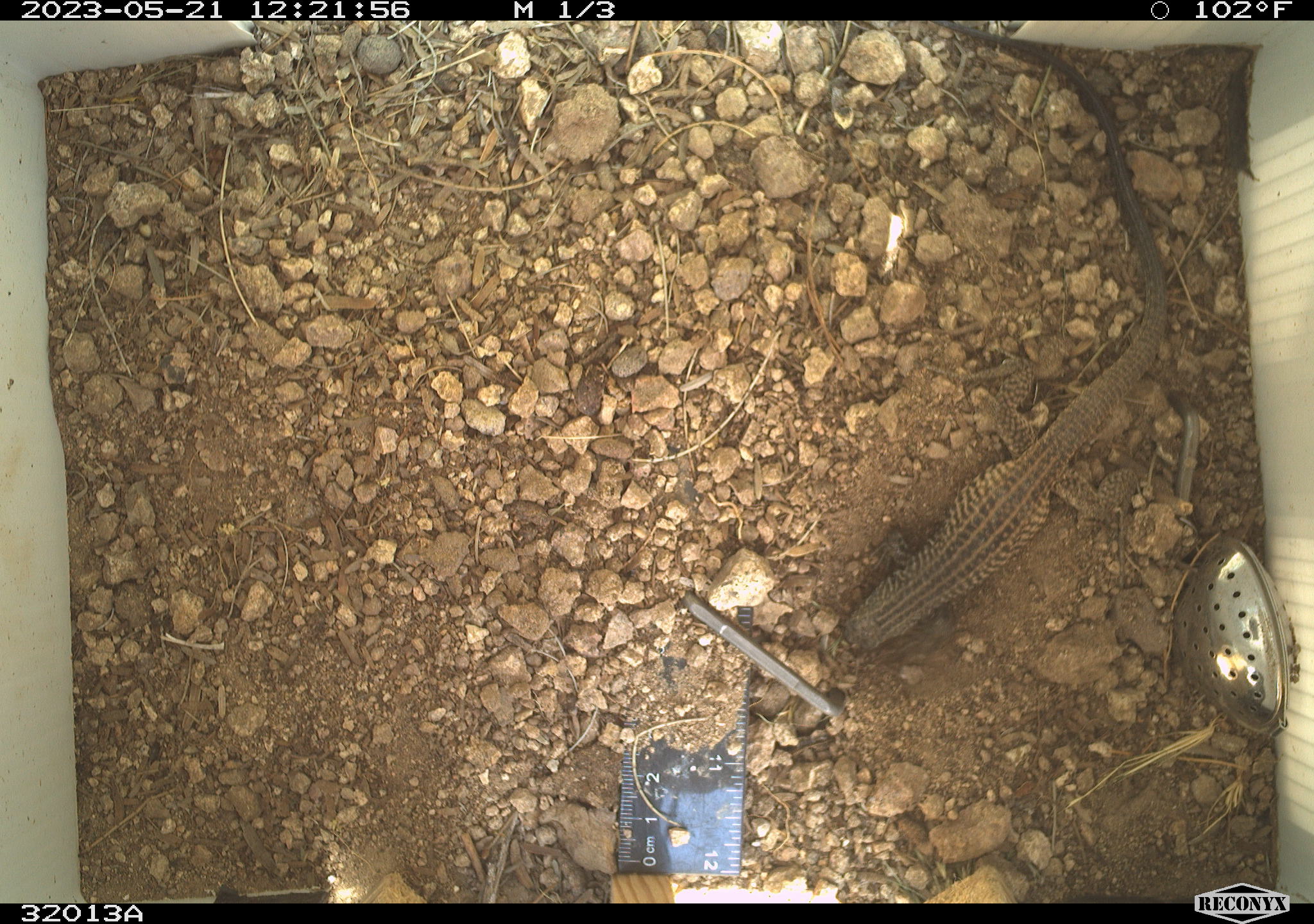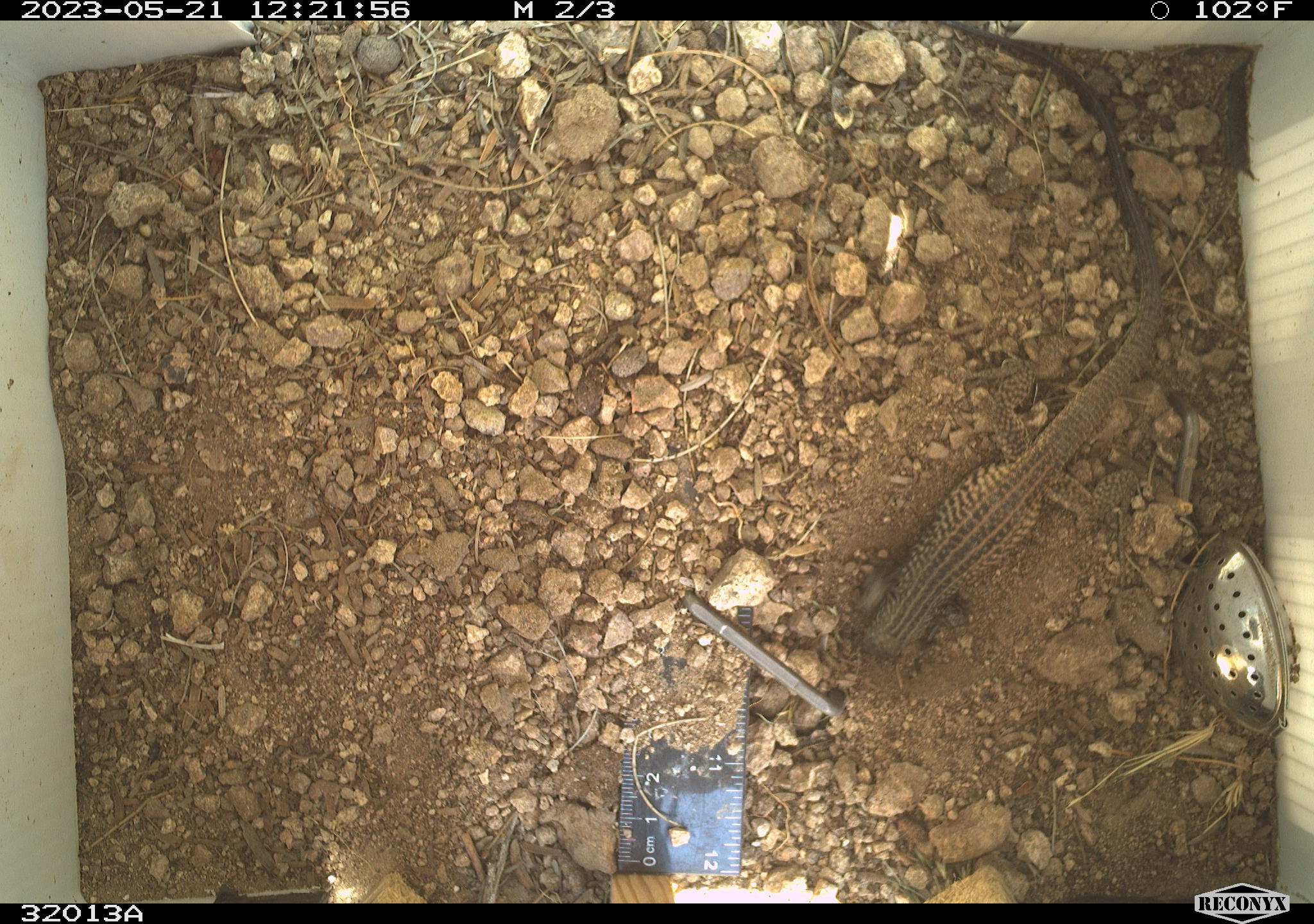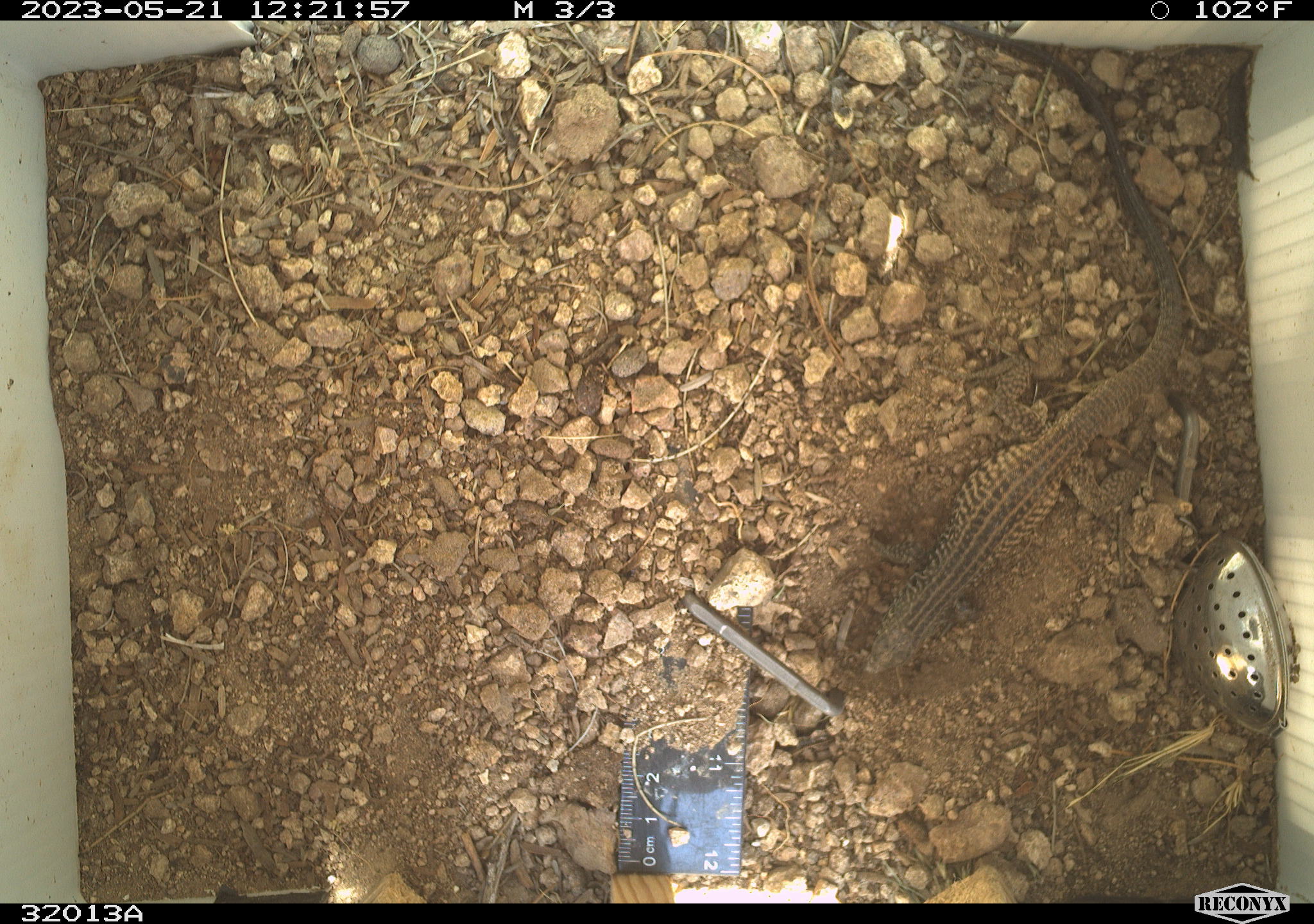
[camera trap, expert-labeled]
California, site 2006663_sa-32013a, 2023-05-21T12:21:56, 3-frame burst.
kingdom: Animalia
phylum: Chordata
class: Reptilia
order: Squamata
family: Teiidae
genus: Aspidoscelis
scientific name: Aspidoscelis tigris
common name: western whiptail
Western whiptail (Aspidoscelis tigris).